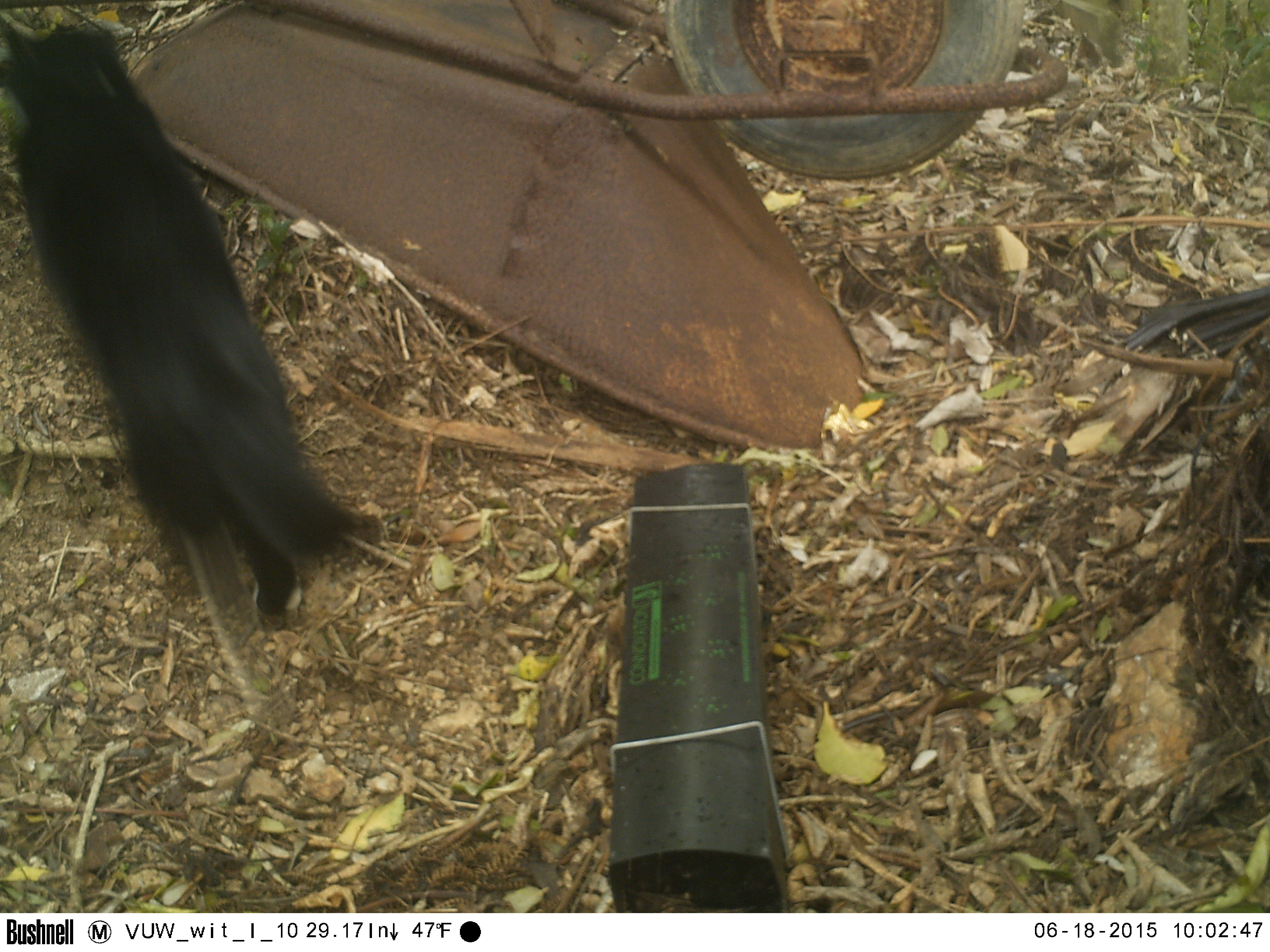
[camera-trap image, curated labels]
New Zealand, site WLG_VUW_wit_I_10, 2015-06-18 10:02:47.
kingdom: Animalia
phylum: Chordata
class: Mammalia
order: Carnivora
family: Felidae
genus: Felis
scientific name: Felis catus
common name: domestic cat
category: cat